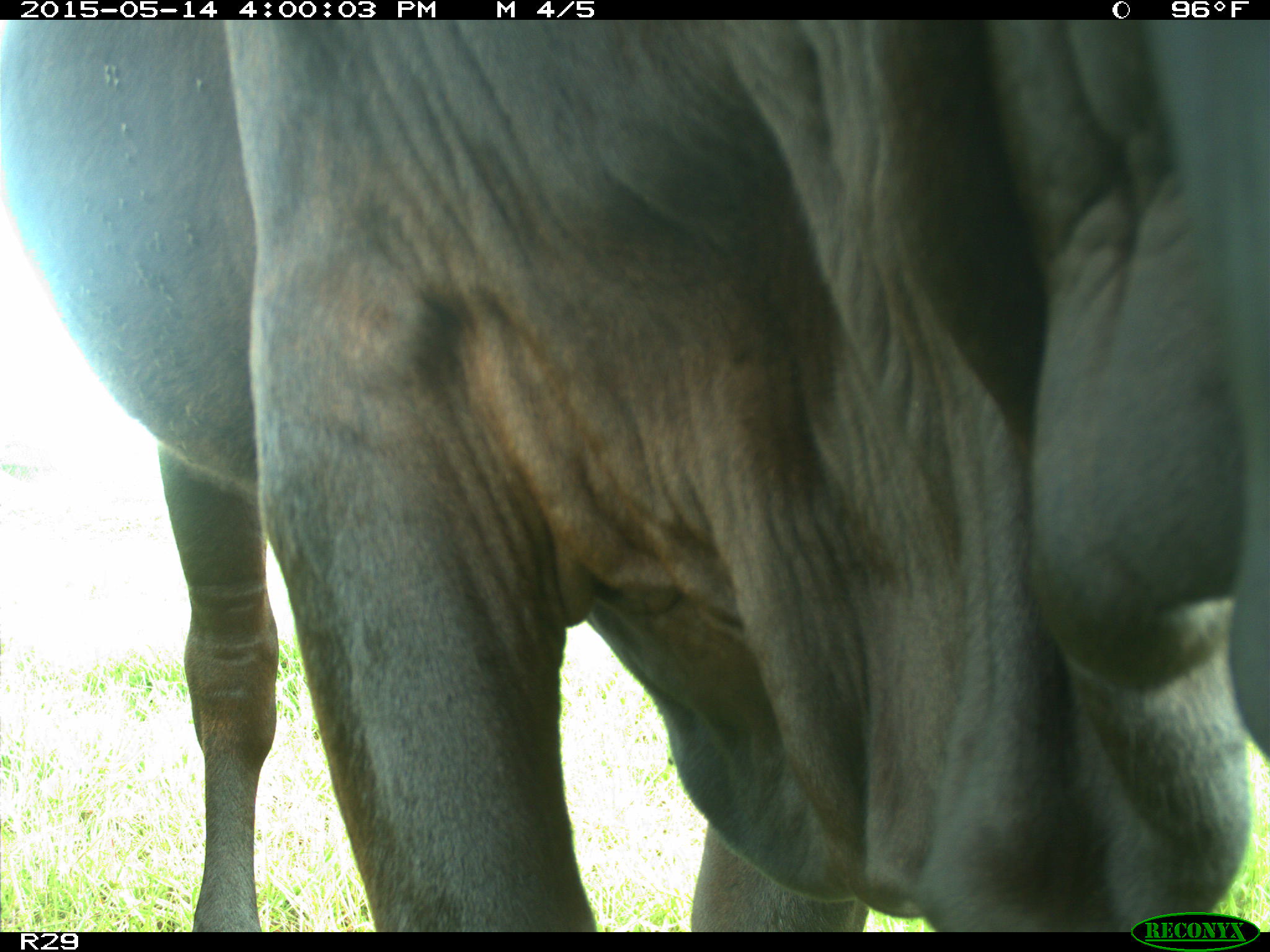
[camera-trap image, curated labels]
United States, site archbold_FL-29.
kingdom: Animalia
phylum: Chordata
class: Mammalia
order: Artiodactyla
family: Bovidae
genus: Bos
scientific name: Bos taurus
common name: domestic cow